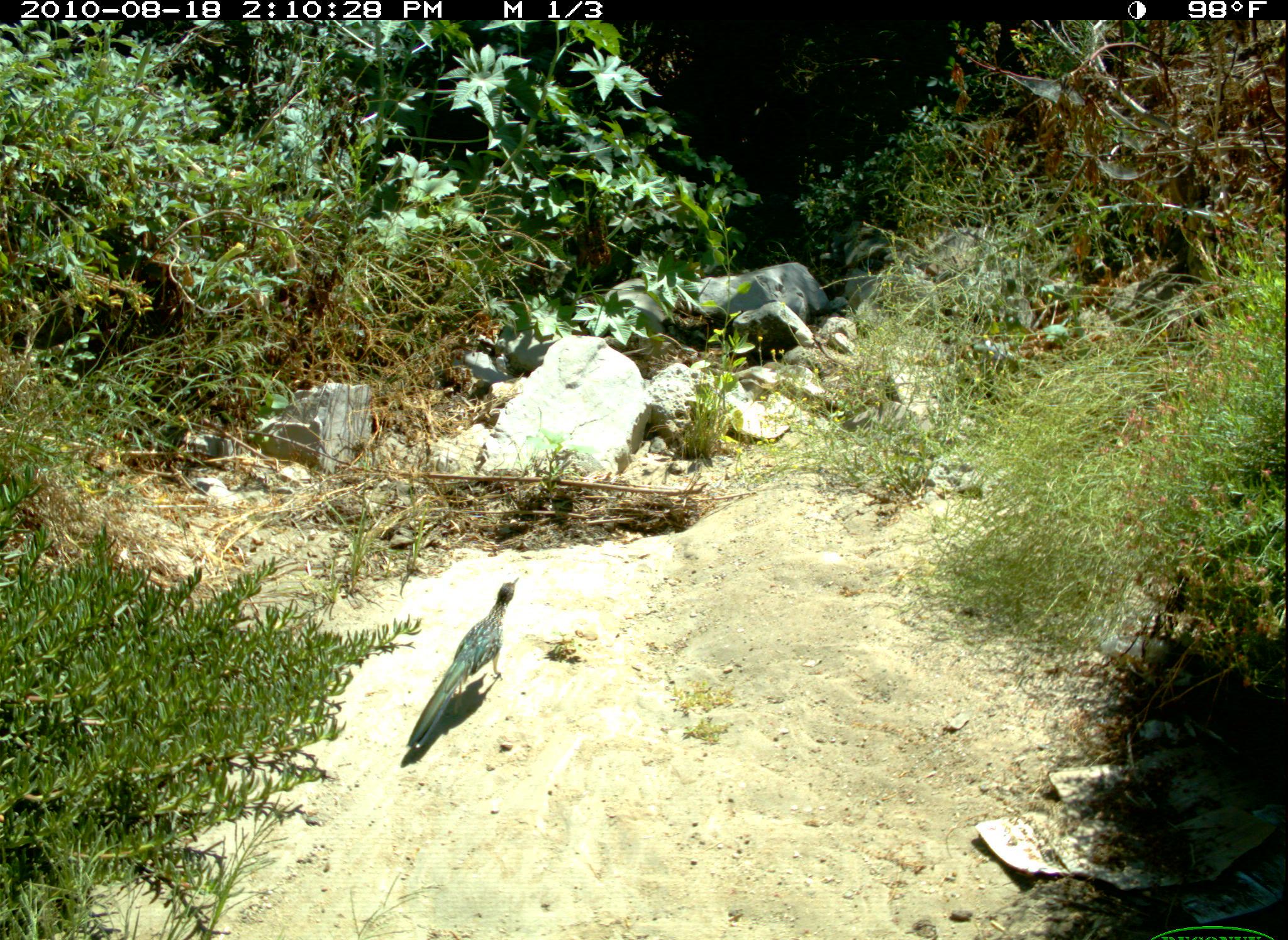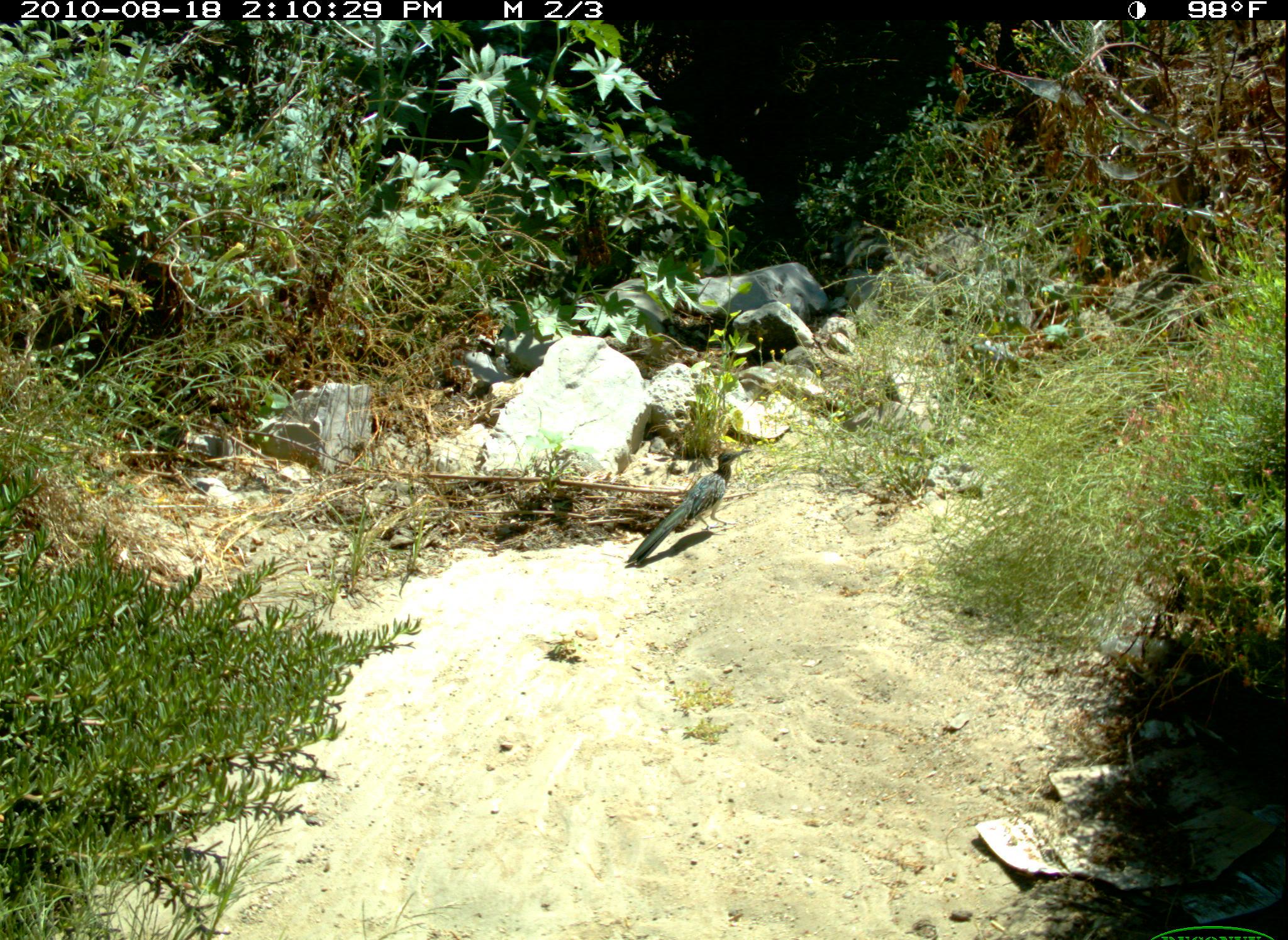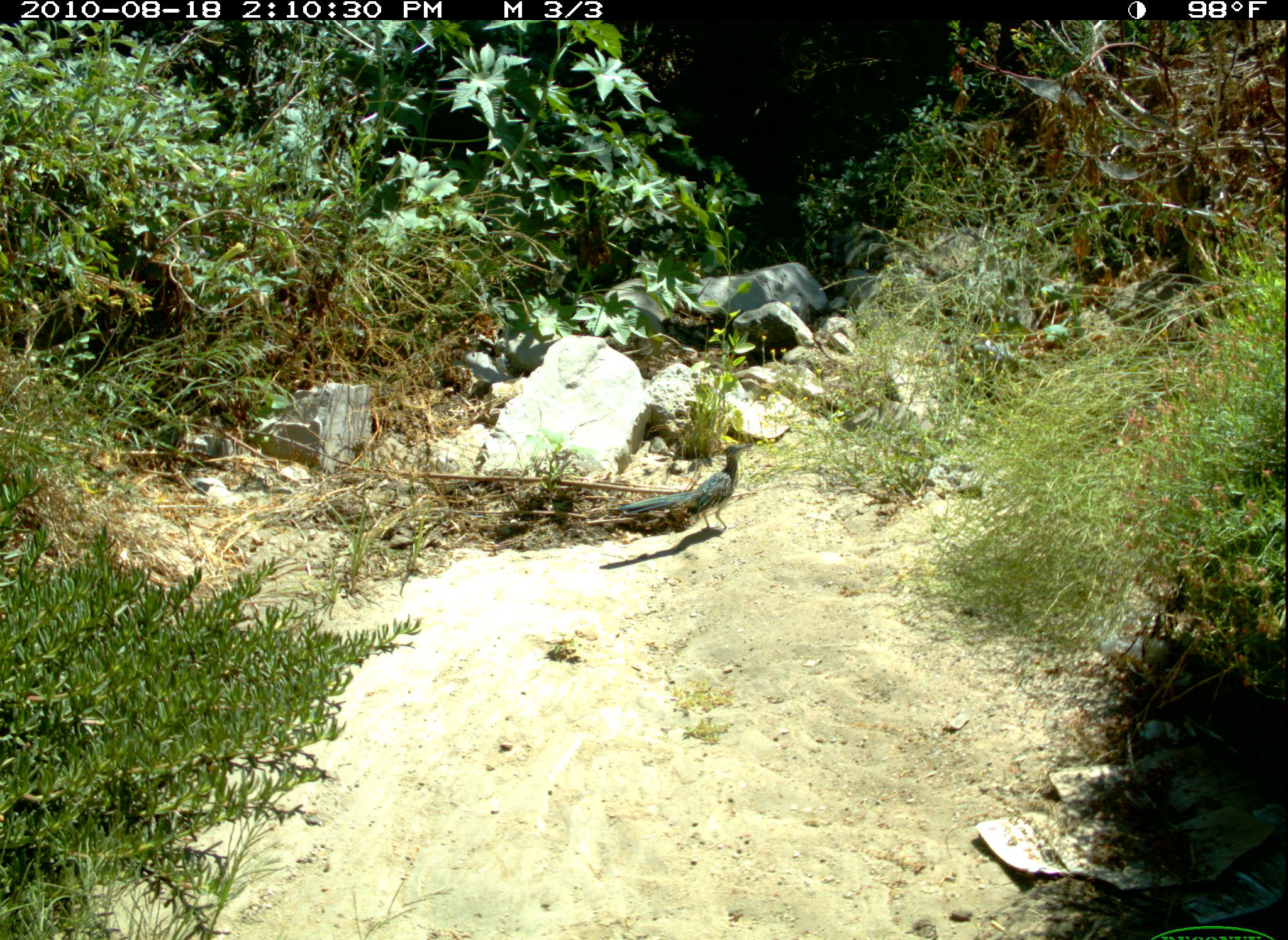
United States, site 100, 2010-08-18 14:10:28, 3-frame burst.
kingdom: Animalia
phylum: Chordata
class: Aves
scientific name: Aves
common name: bird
Bird (Aves).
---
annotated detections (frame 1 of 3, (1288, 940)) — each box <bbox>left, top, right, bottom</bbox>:
bird: <bbox>401, 565, 535, 765</bbox>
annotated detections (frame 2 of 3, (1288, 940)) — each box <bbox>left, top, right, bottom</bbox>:
bird: <bbox>621, 439, 756, 572</bbox>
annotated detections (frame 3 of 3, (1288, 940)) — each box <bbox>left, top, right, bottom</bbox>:
bird: <bbox>625, 449, 771, 556</bbox>